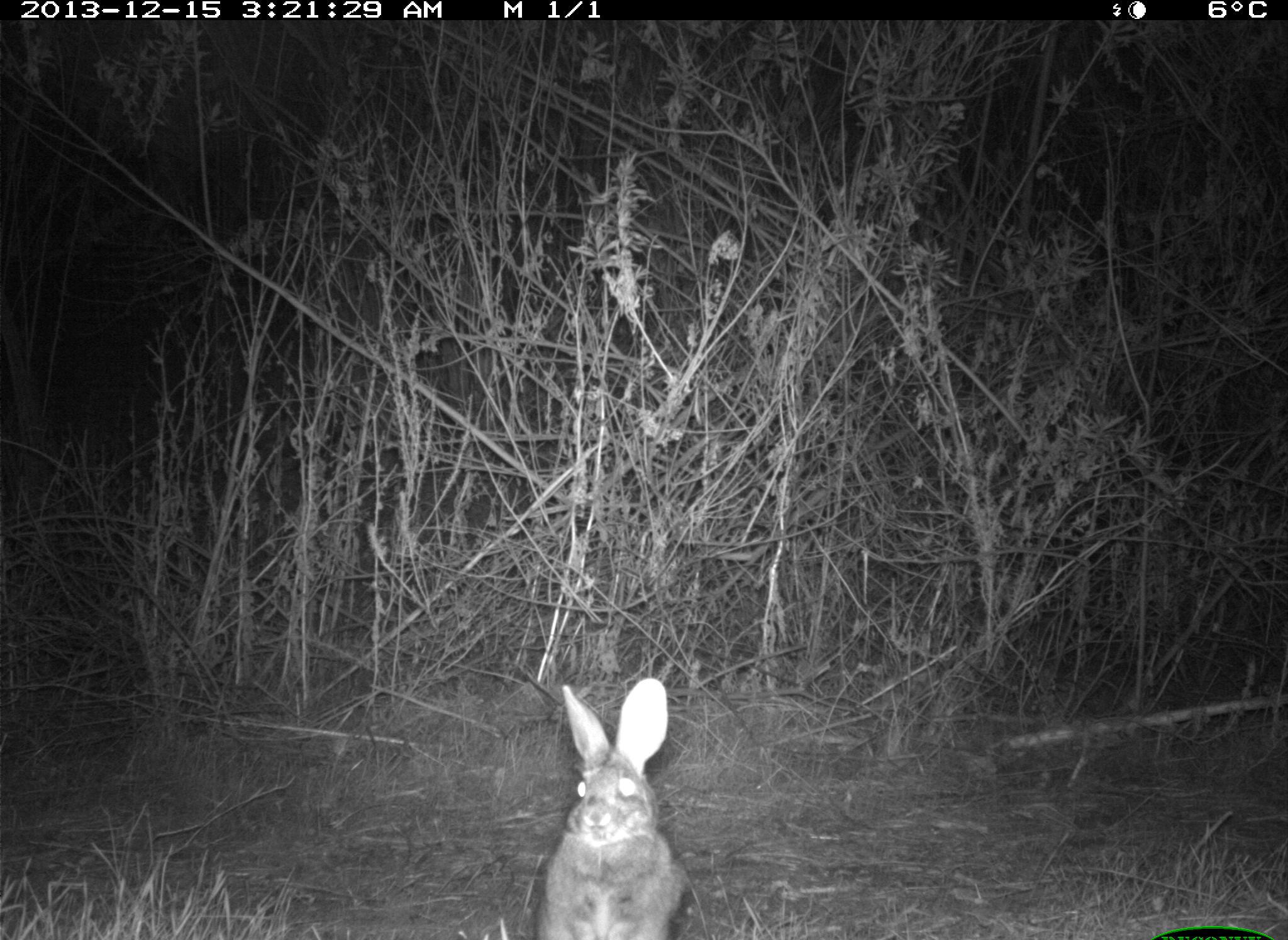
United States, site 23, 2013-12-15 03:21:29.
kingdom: Animalia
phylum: Chordata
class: Mammalia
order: Lagomorpha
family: Leporidae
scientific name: Leporidae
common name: rabbits and hares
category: rabbit